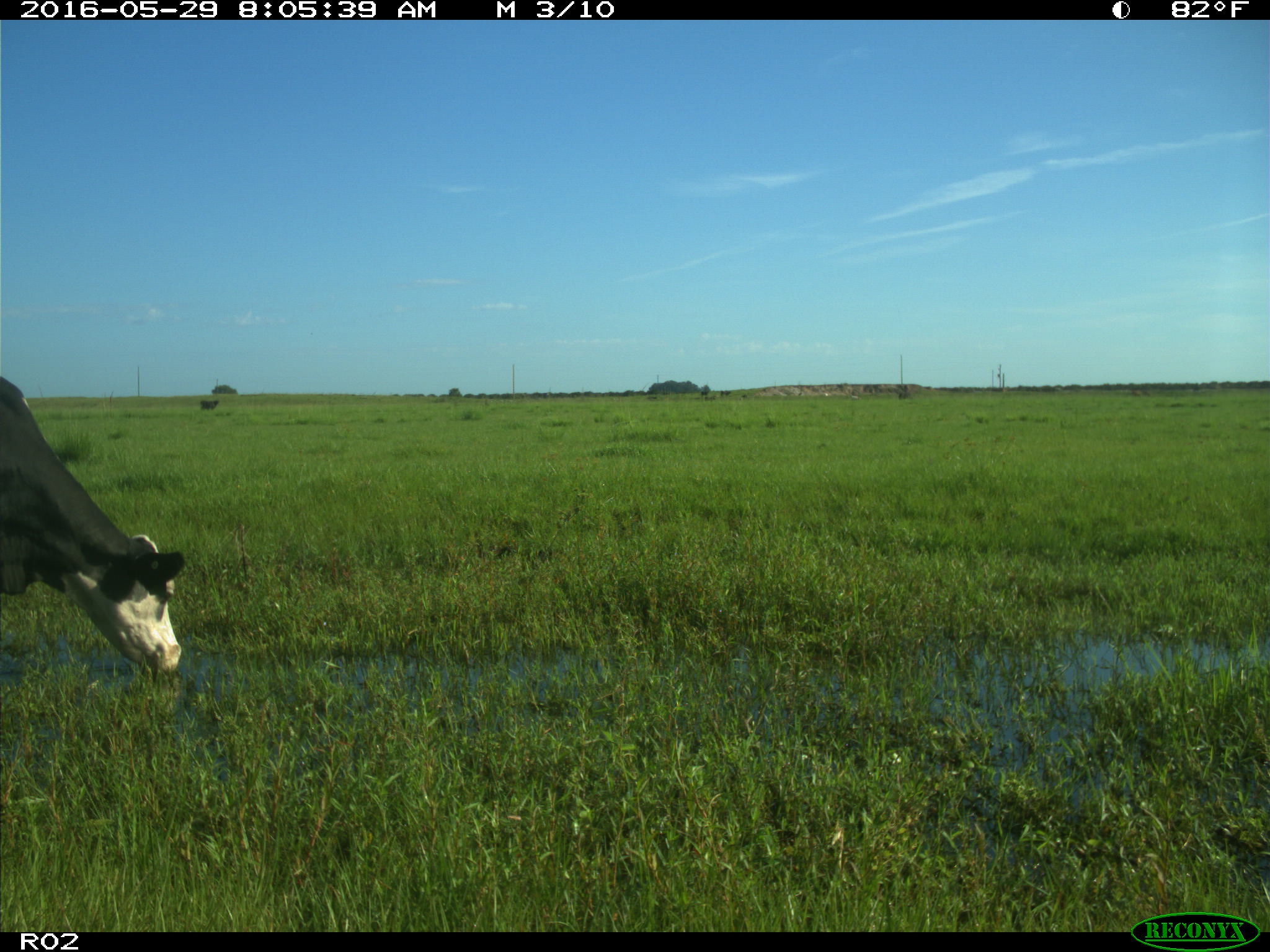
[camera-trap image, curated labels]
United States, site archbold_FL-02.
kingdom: Animalia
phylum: Chordata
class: Mammalia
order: Artiodactyla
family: Bovidae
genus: Bos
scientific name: Bos taurus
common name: domestic cow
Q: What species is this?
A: Bos taurus (domestic cow).